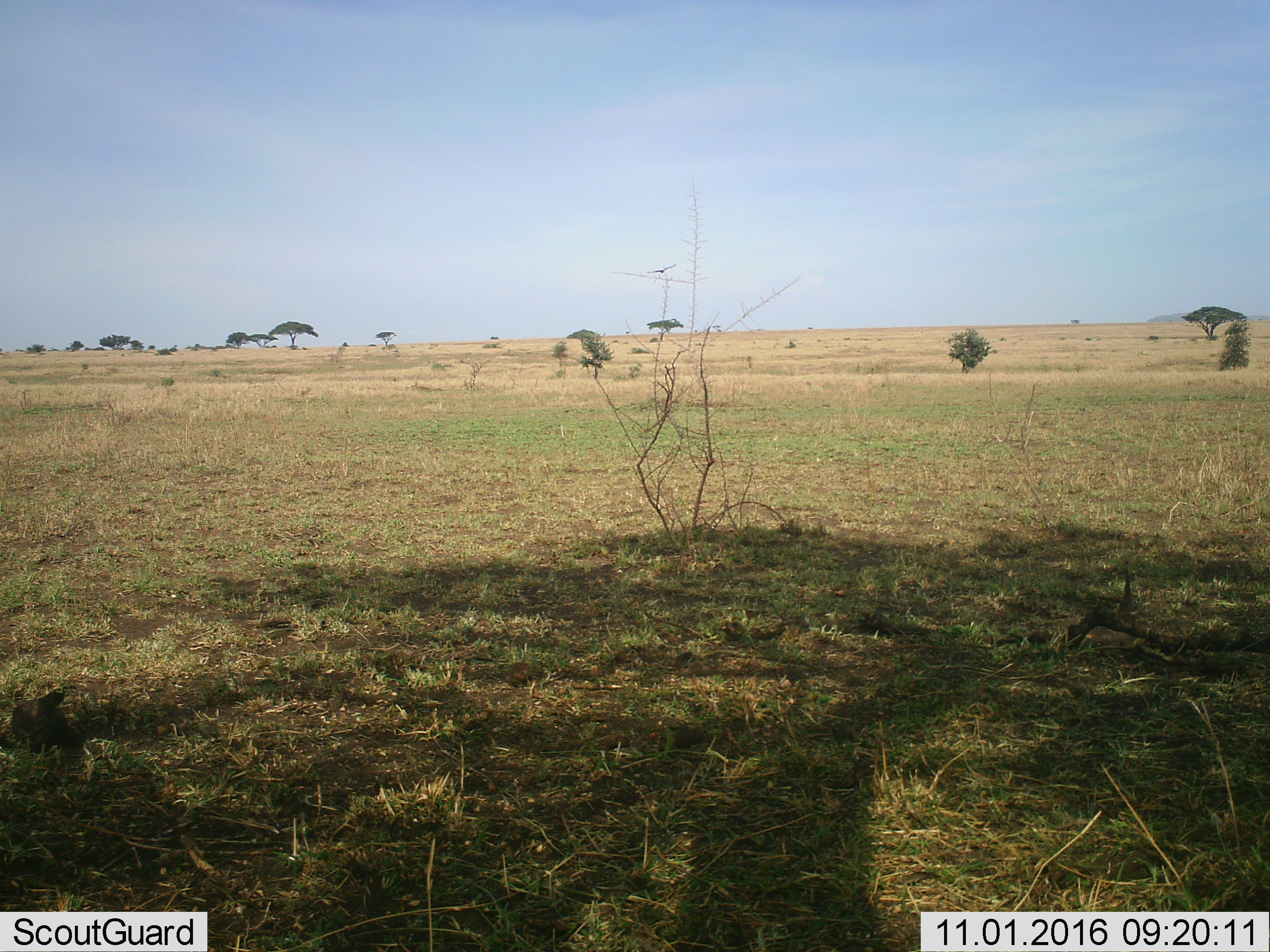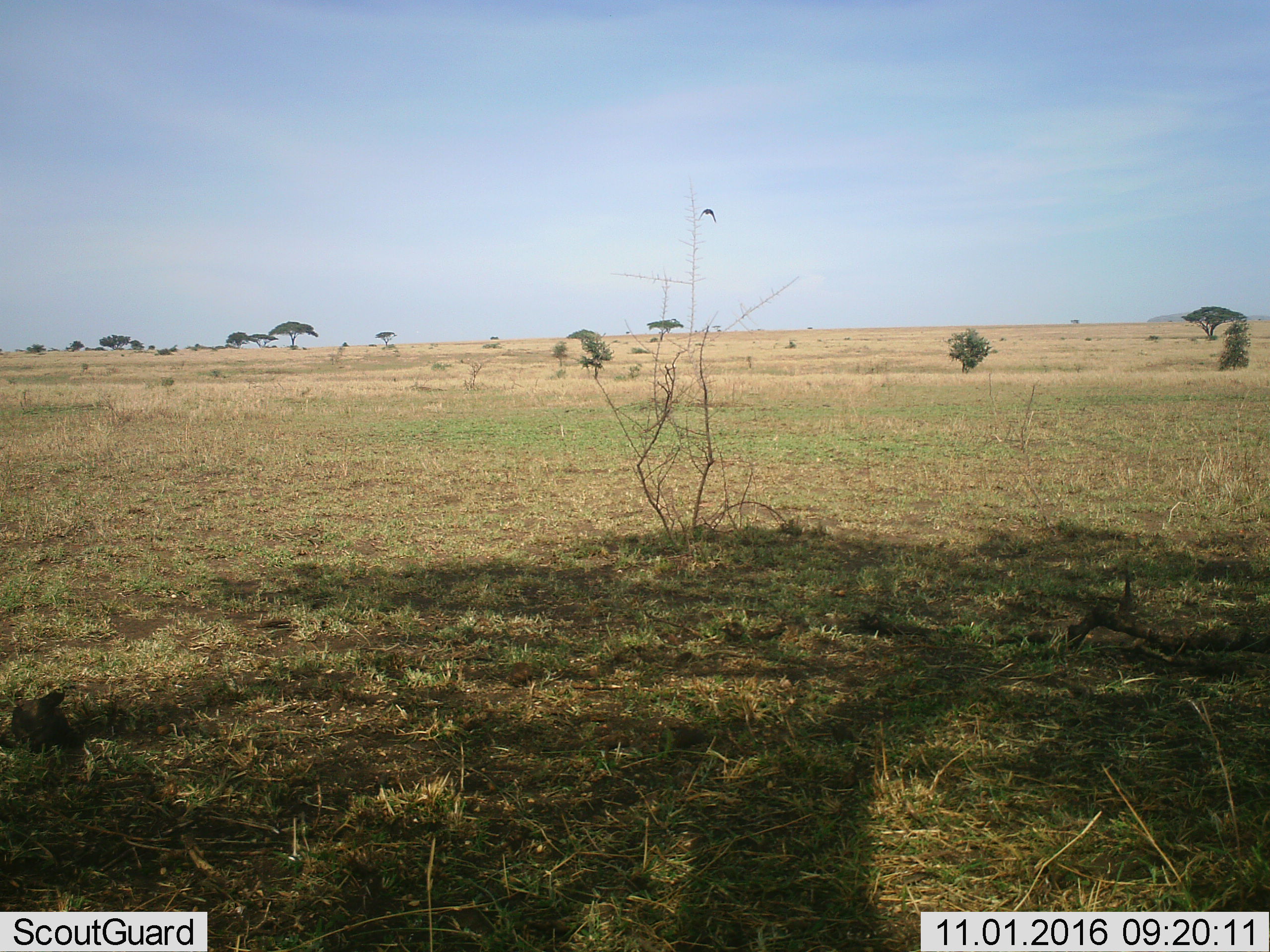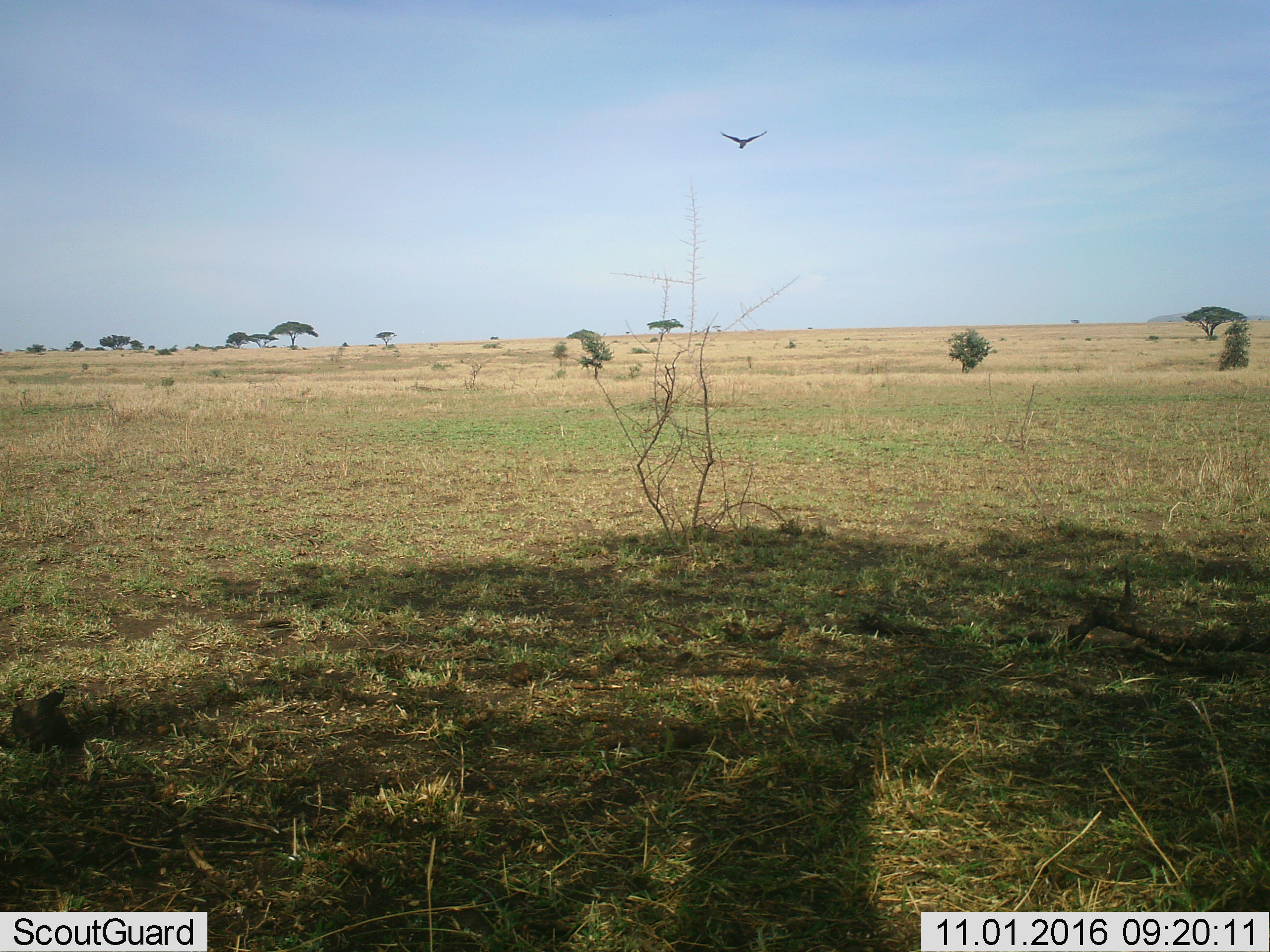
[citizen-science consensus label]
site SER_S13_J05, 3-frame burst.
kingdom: Animalia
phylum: Chordata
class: Aves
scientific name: Aves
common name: bird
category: birdother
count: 1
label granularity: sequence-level